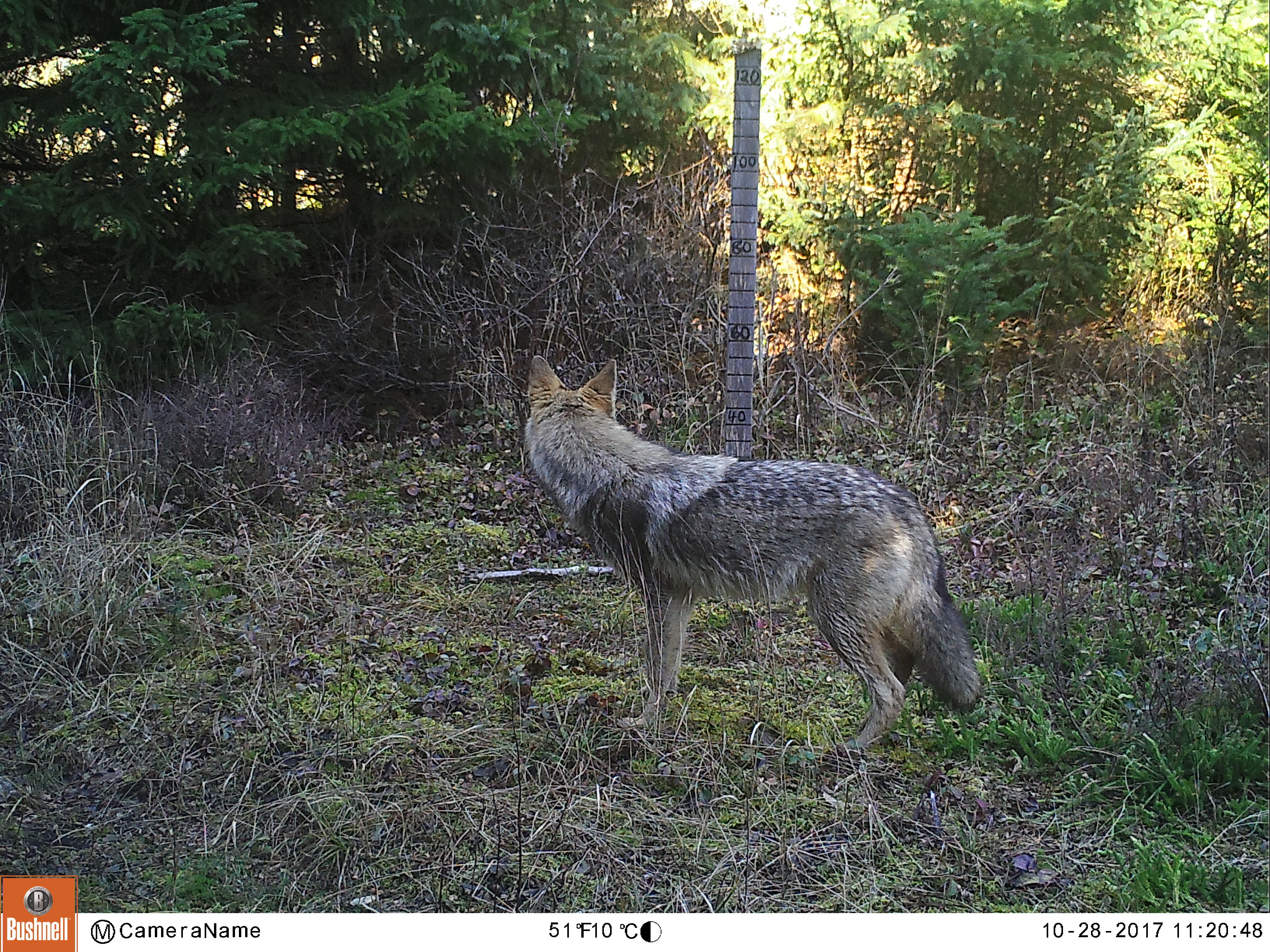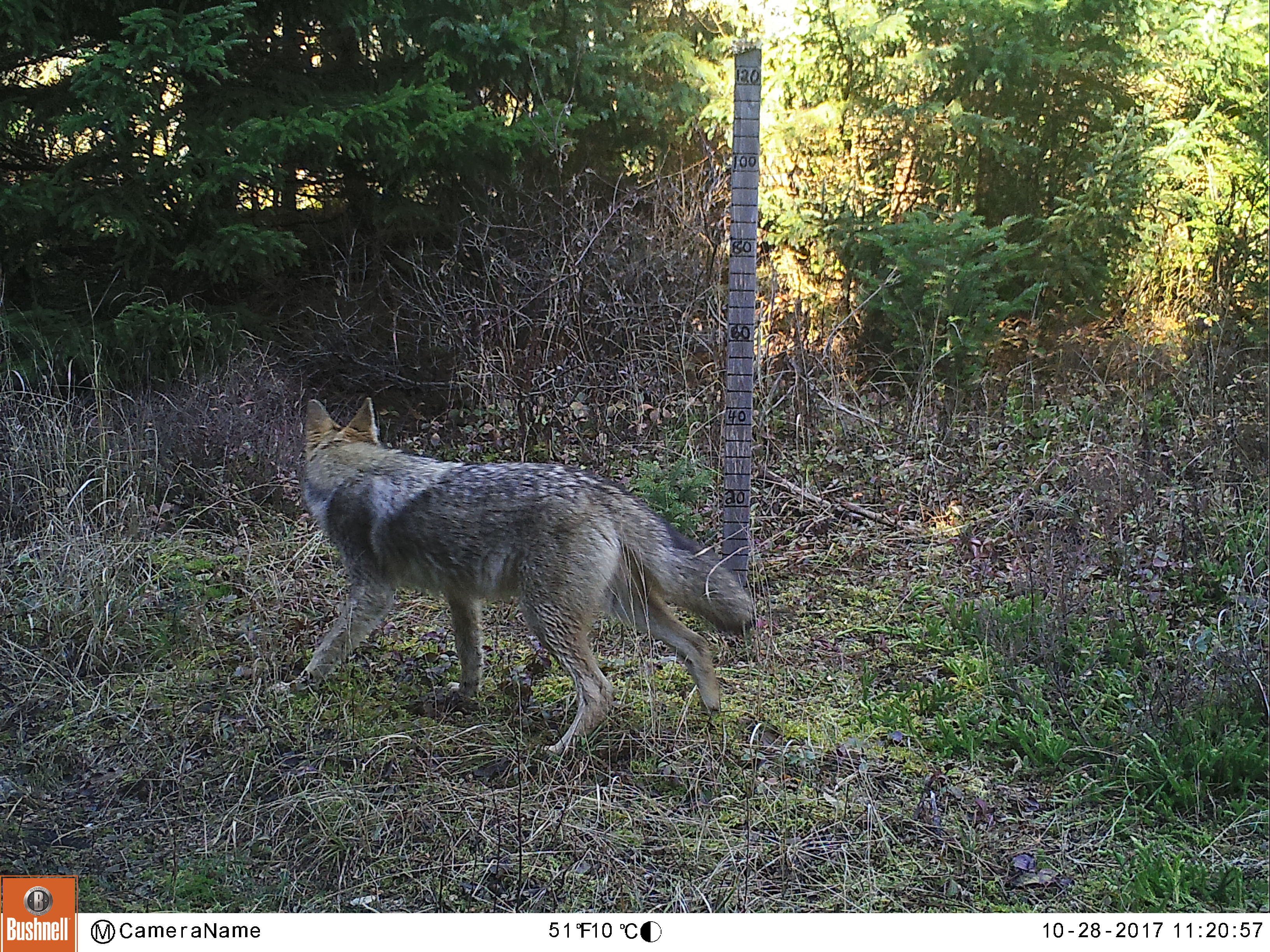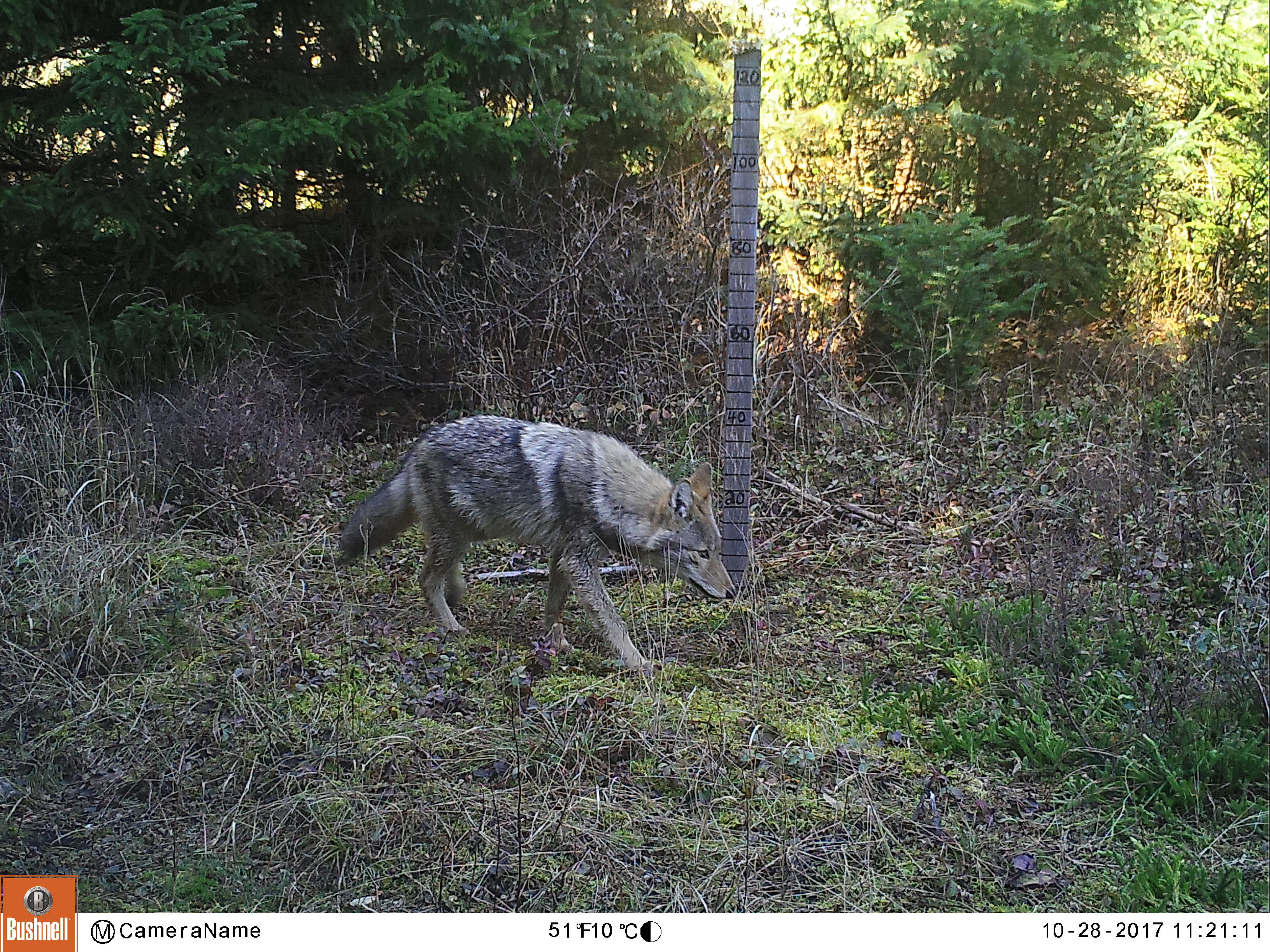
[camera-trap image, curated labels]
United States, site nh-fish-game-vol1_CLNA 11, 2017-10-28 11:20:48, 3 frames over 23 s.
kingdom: Animalia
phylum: Chordata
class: Mammalia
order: Carnivora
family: Canidae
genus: Canis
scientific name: Canis latrans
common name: coyote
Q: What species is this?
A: Coyote (Canis latrans).